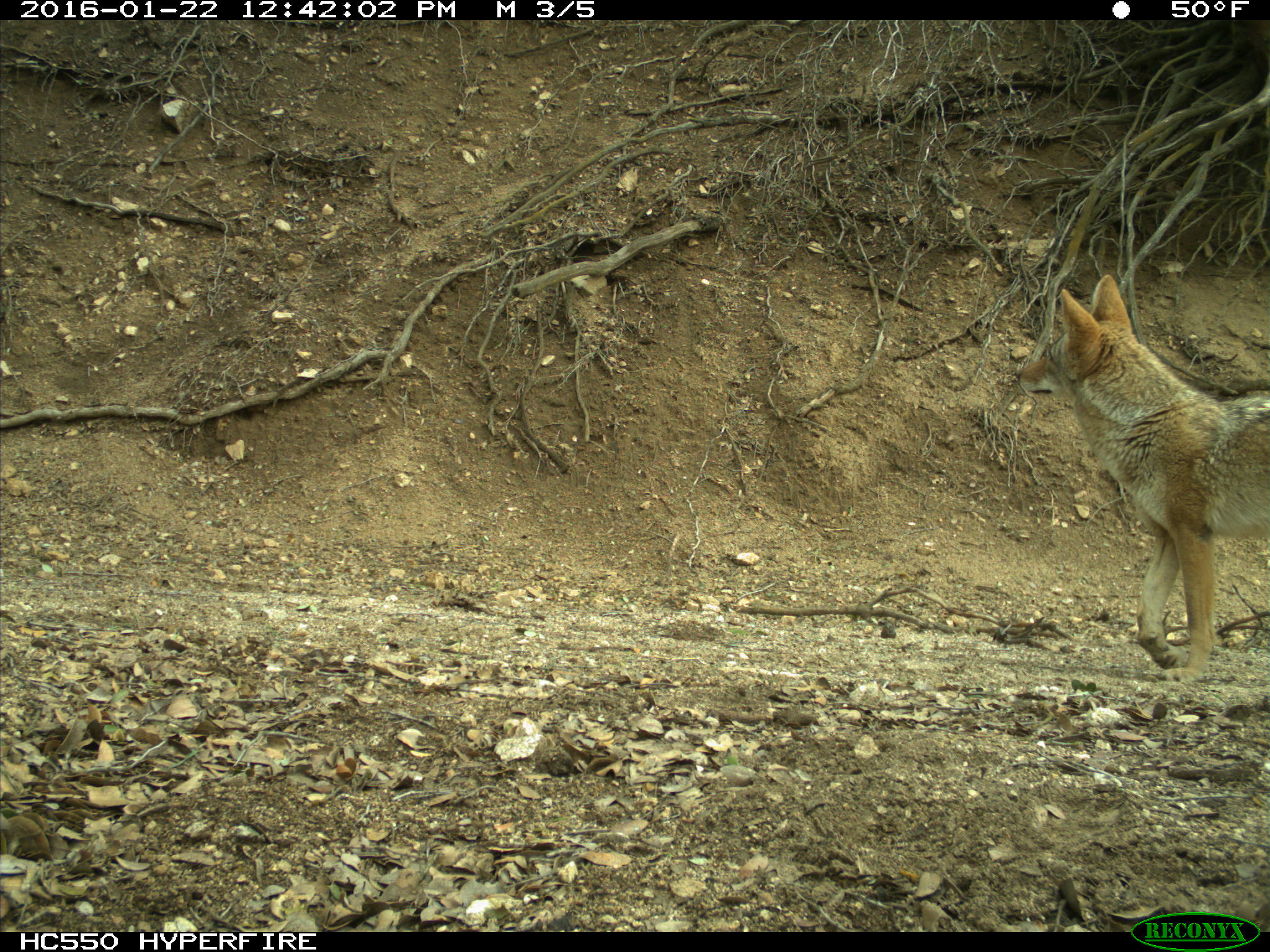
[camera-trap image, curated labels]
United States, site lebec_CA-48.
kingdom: Animalia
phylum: Chordata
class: Mammalia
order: Carnivora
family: Canidae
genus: Canis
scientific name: Canis latrans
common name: coyote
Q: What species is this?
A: Canis latrans (coyote).